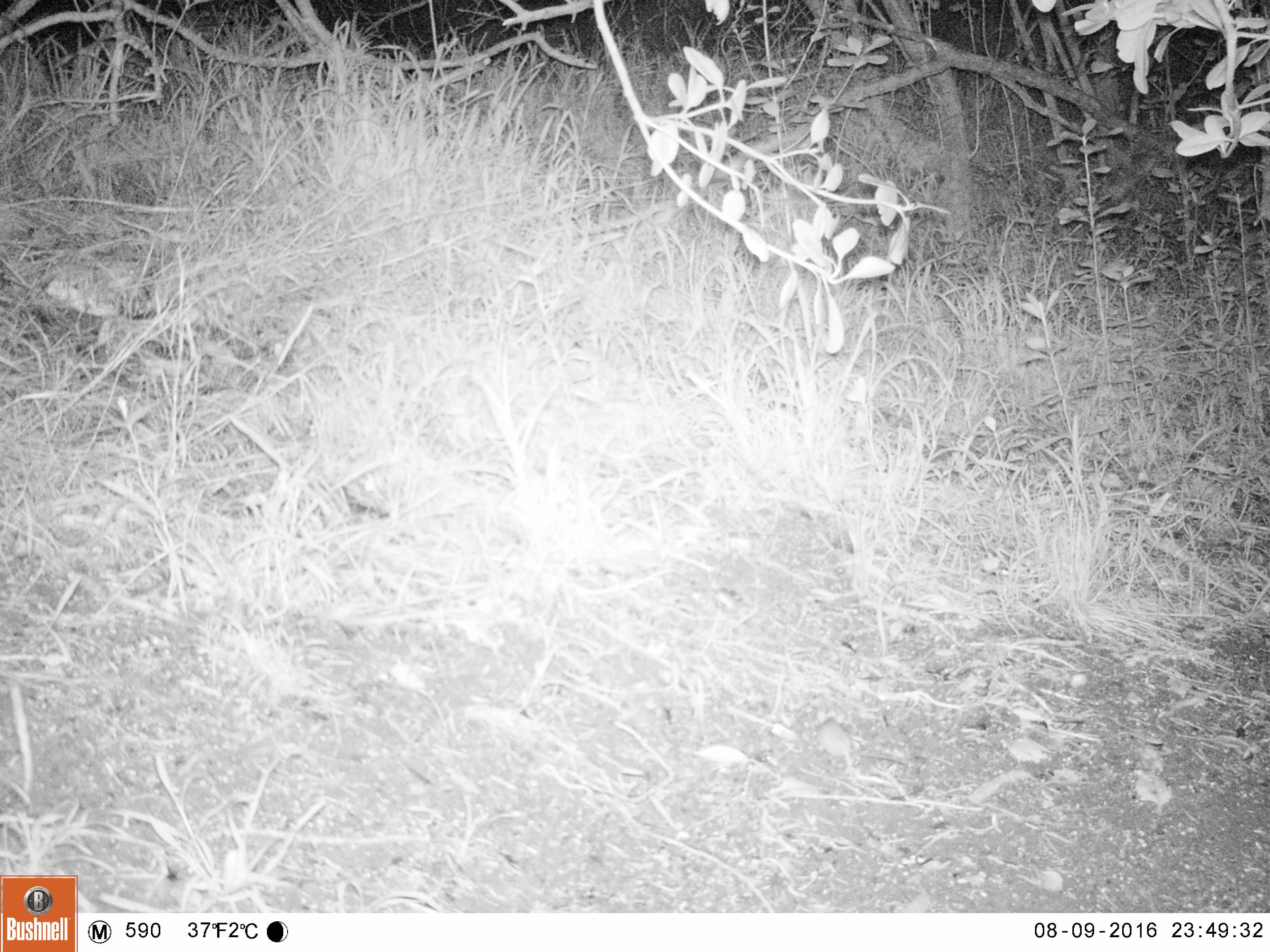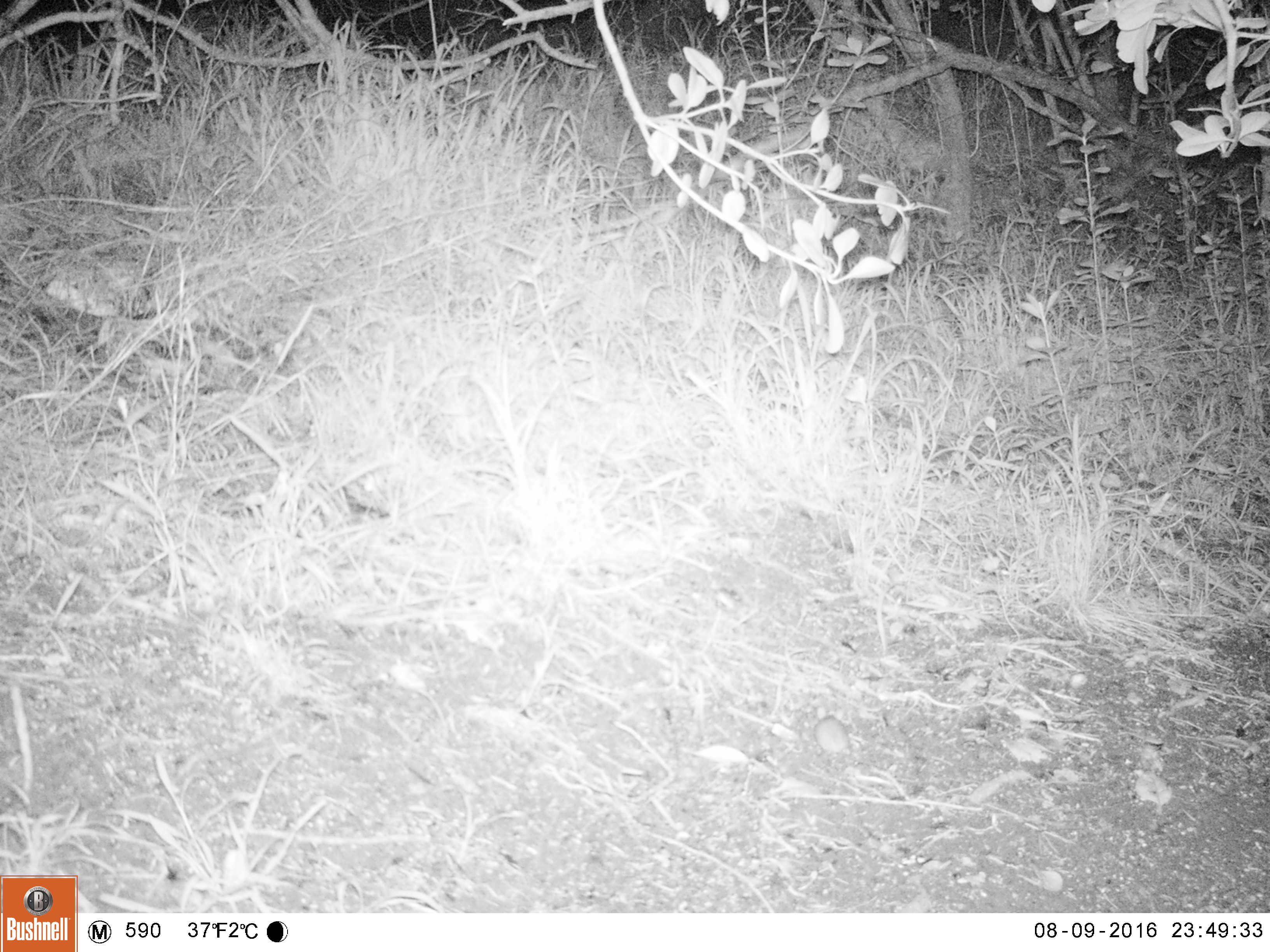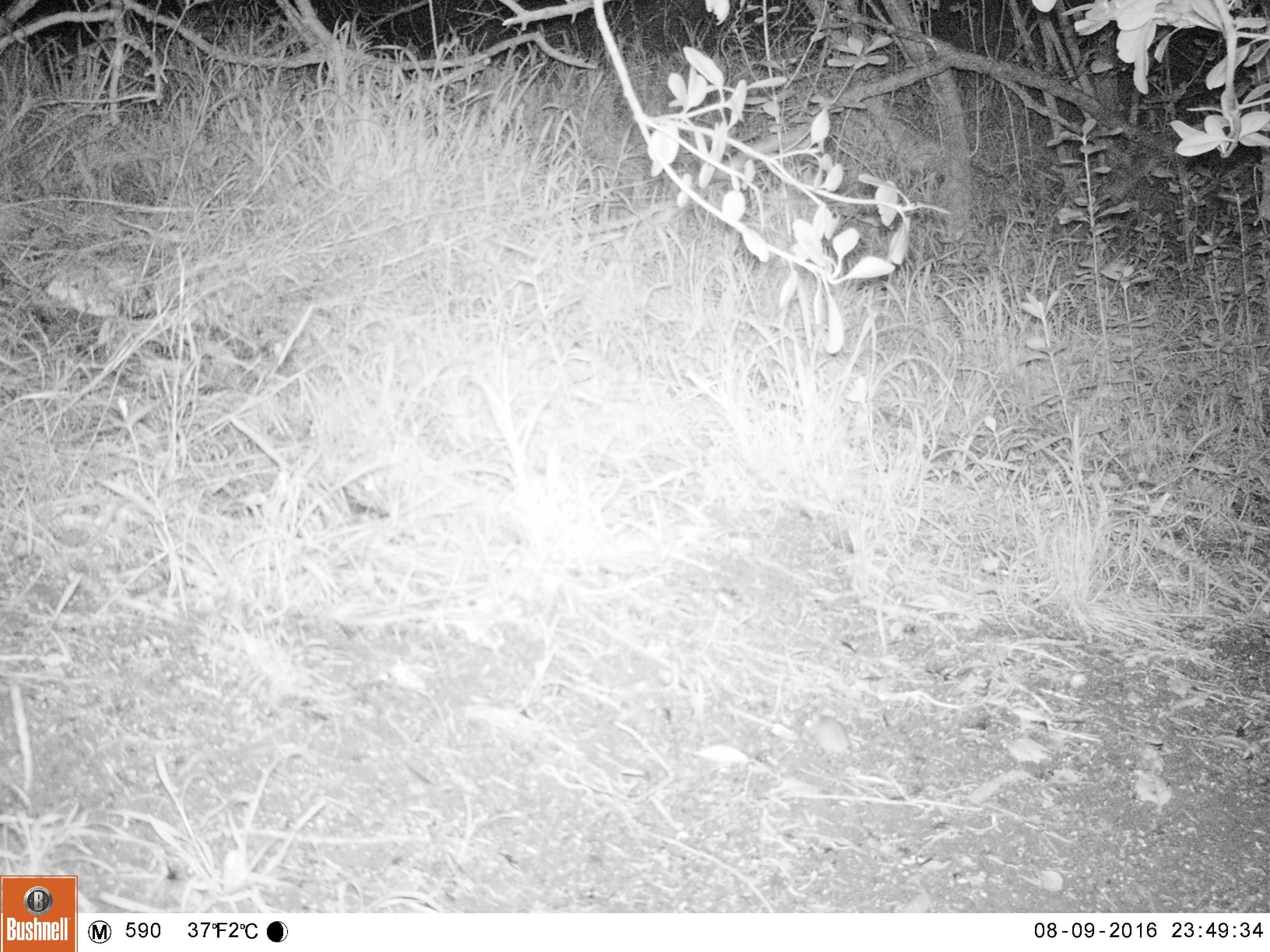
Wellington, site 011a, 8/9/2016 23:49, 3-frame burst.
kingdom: Animalia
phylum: Chordata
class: Mammalia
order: Rodentia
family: Muridae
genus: Mus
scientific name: Mus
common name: mouse